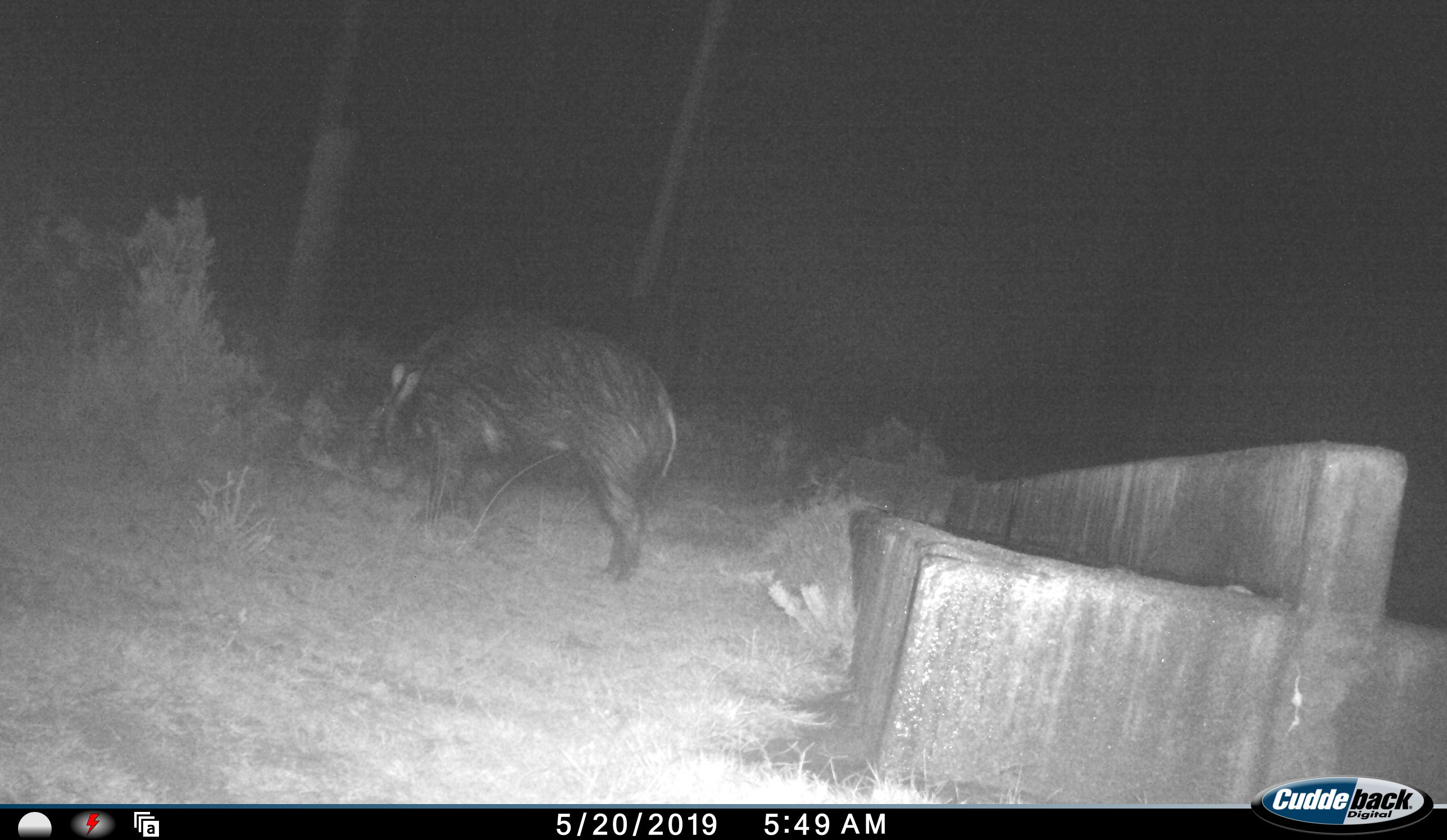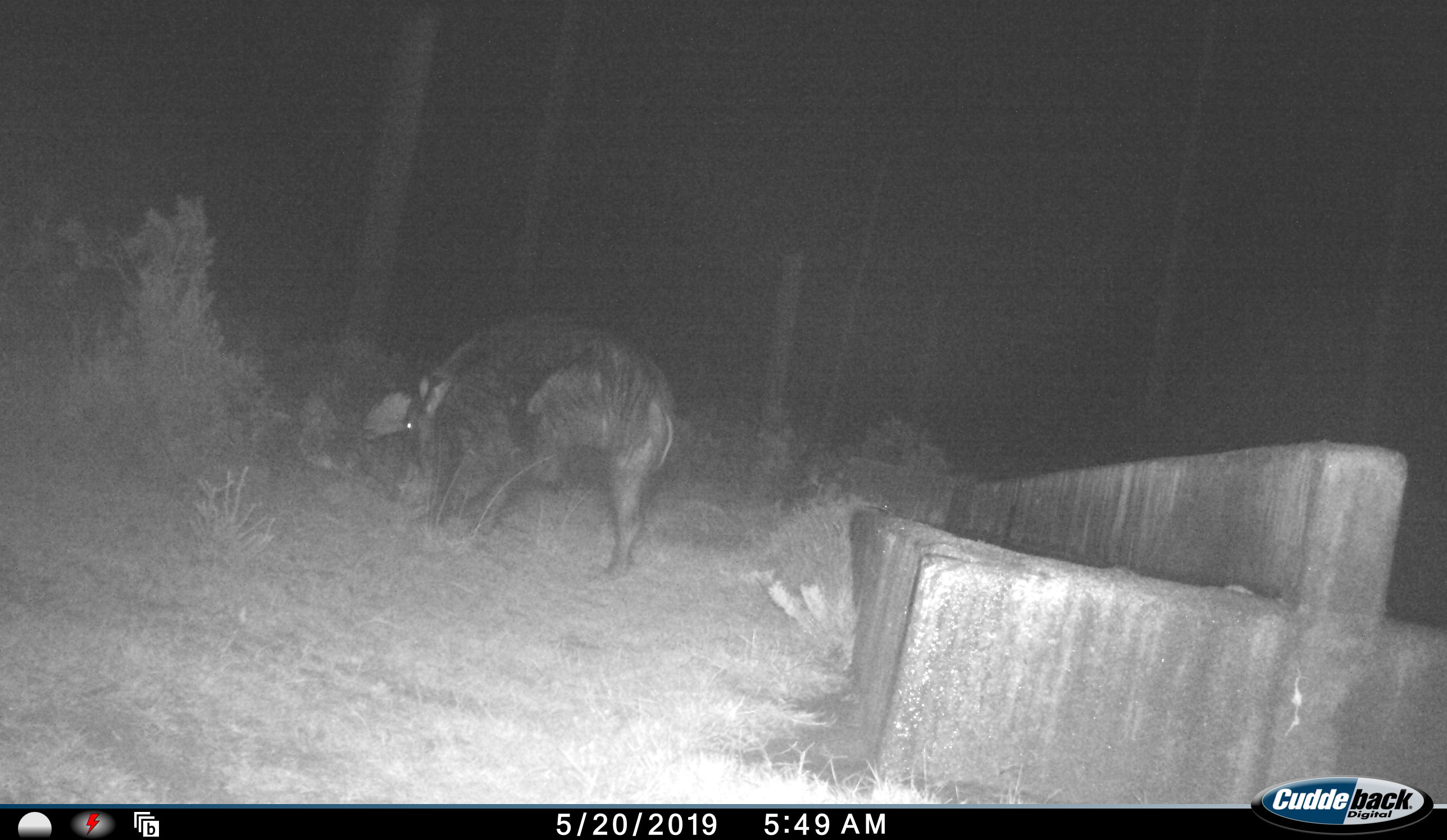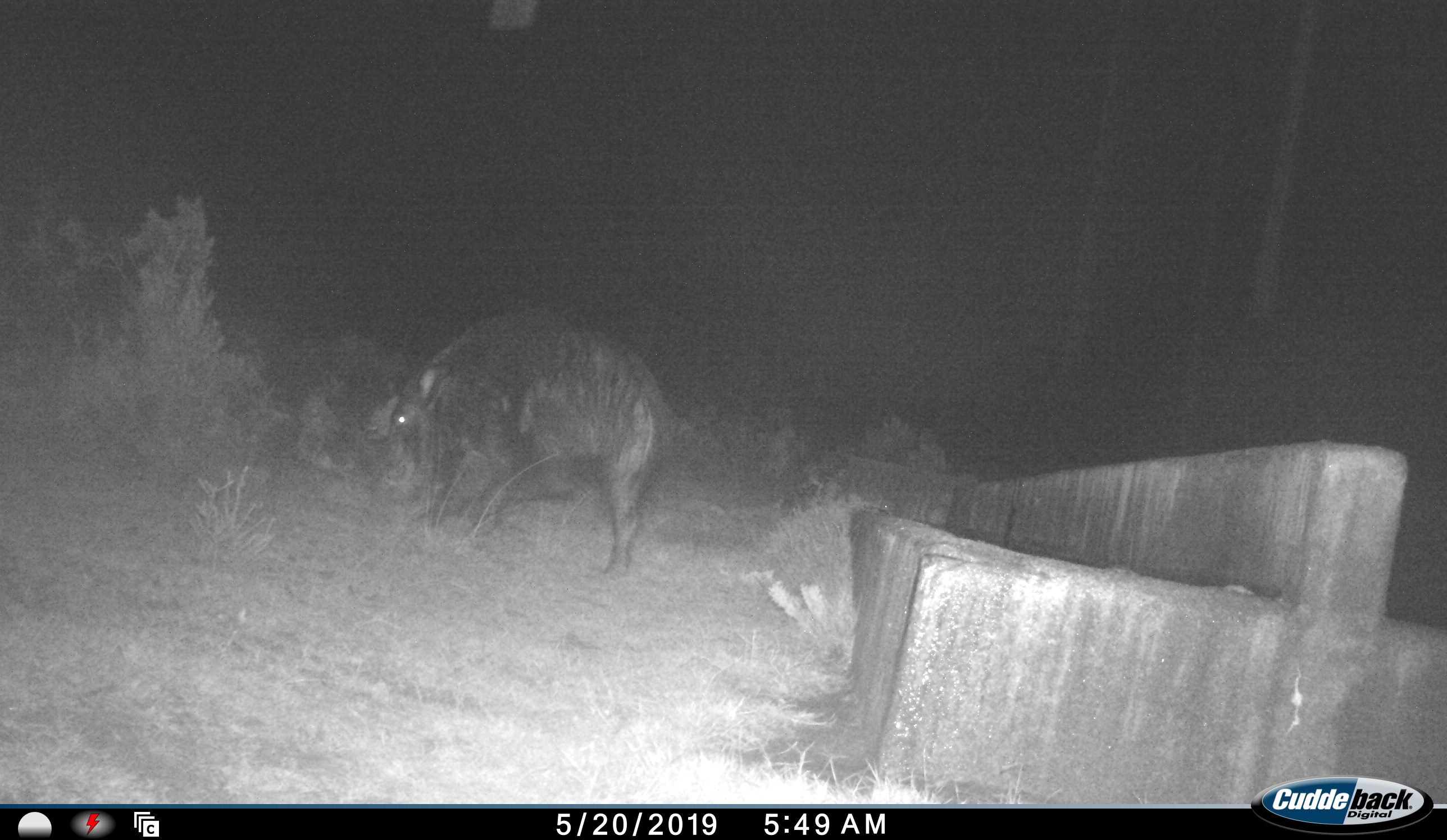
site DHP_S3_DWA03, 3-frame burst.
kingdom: Animalia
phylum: Chordata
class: Mammalia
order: Artiodactyla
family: Suidae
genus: Potamochoerus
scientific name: Potamochoerus larvatus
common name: bushpig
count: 1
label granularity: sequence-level